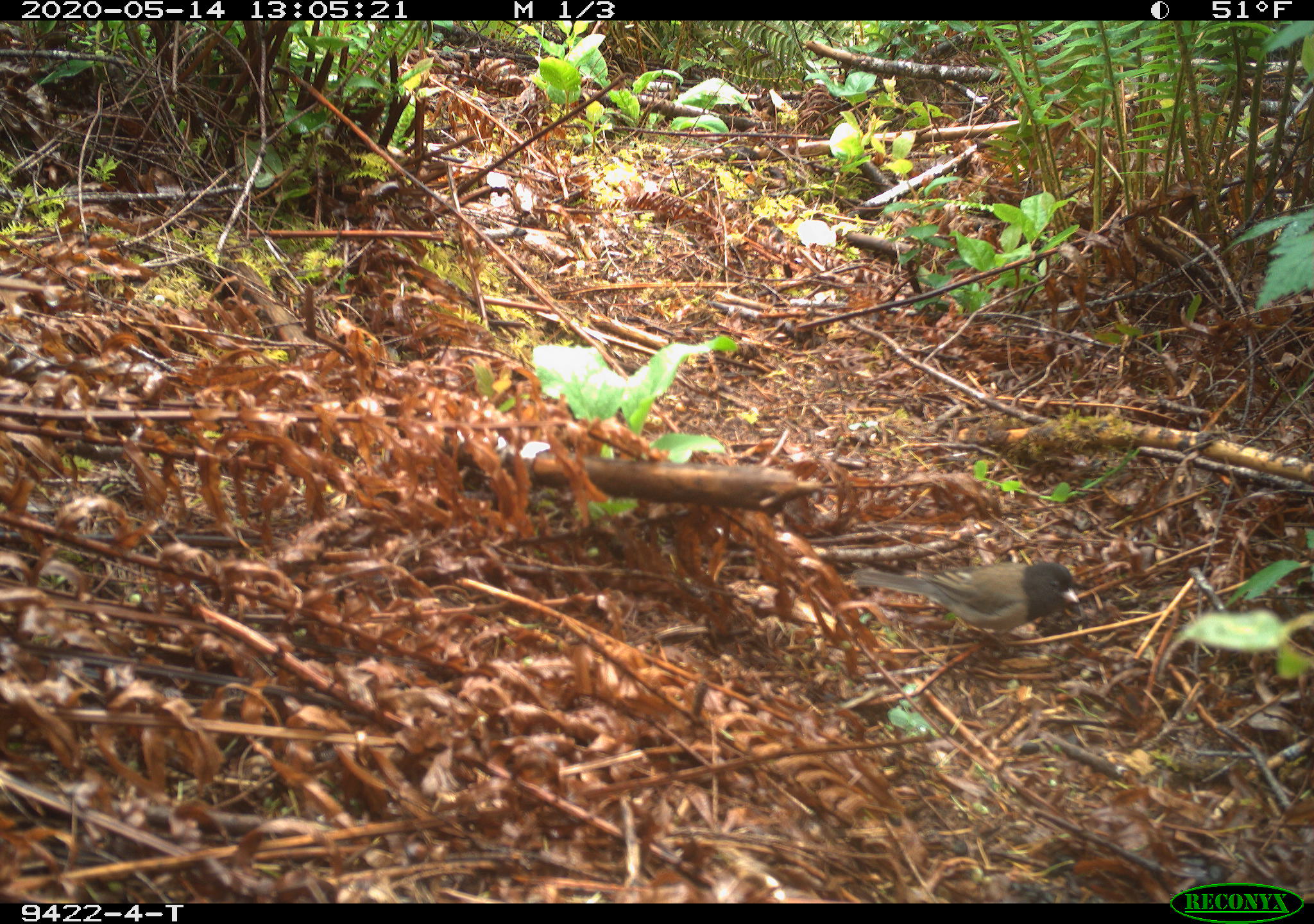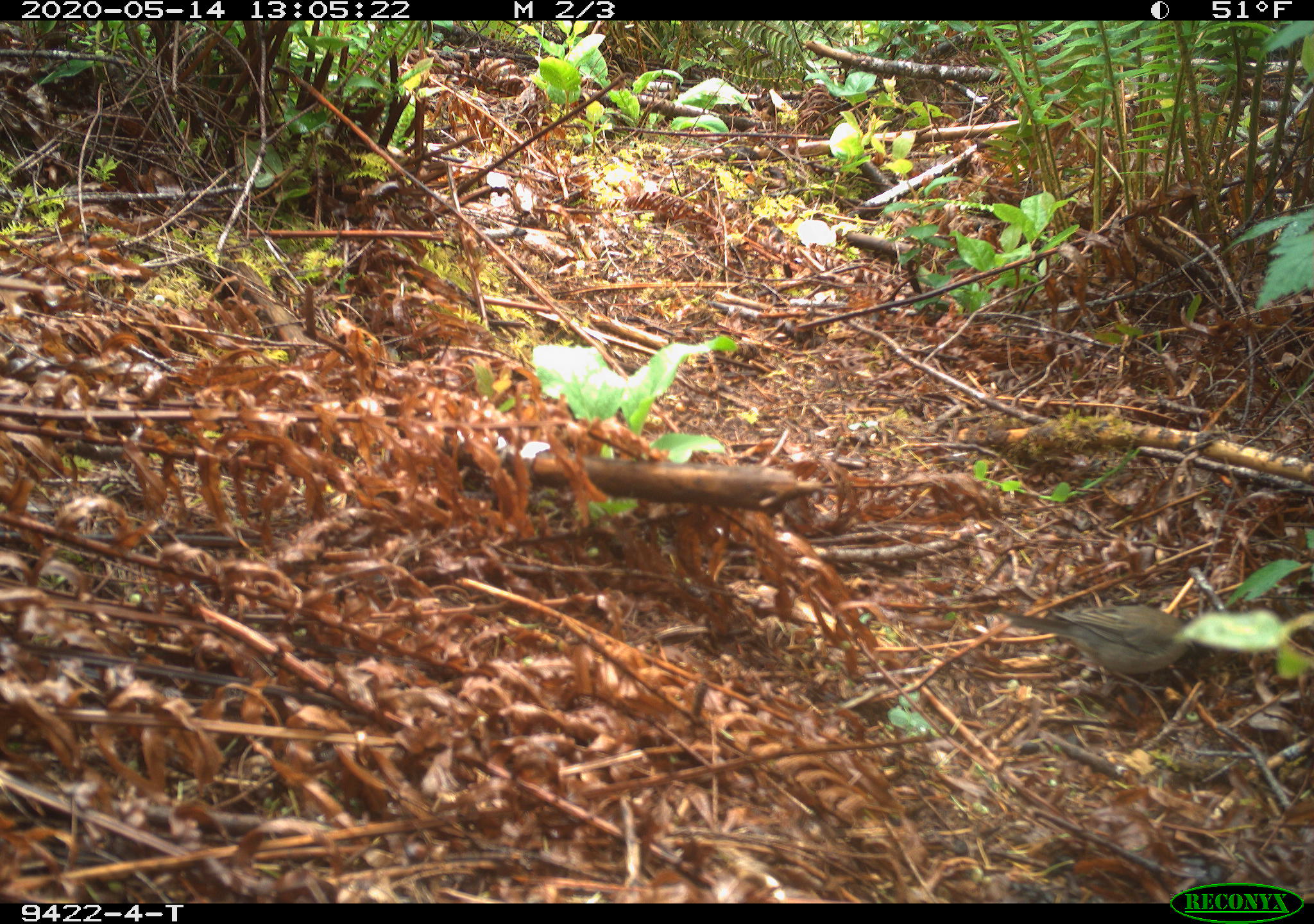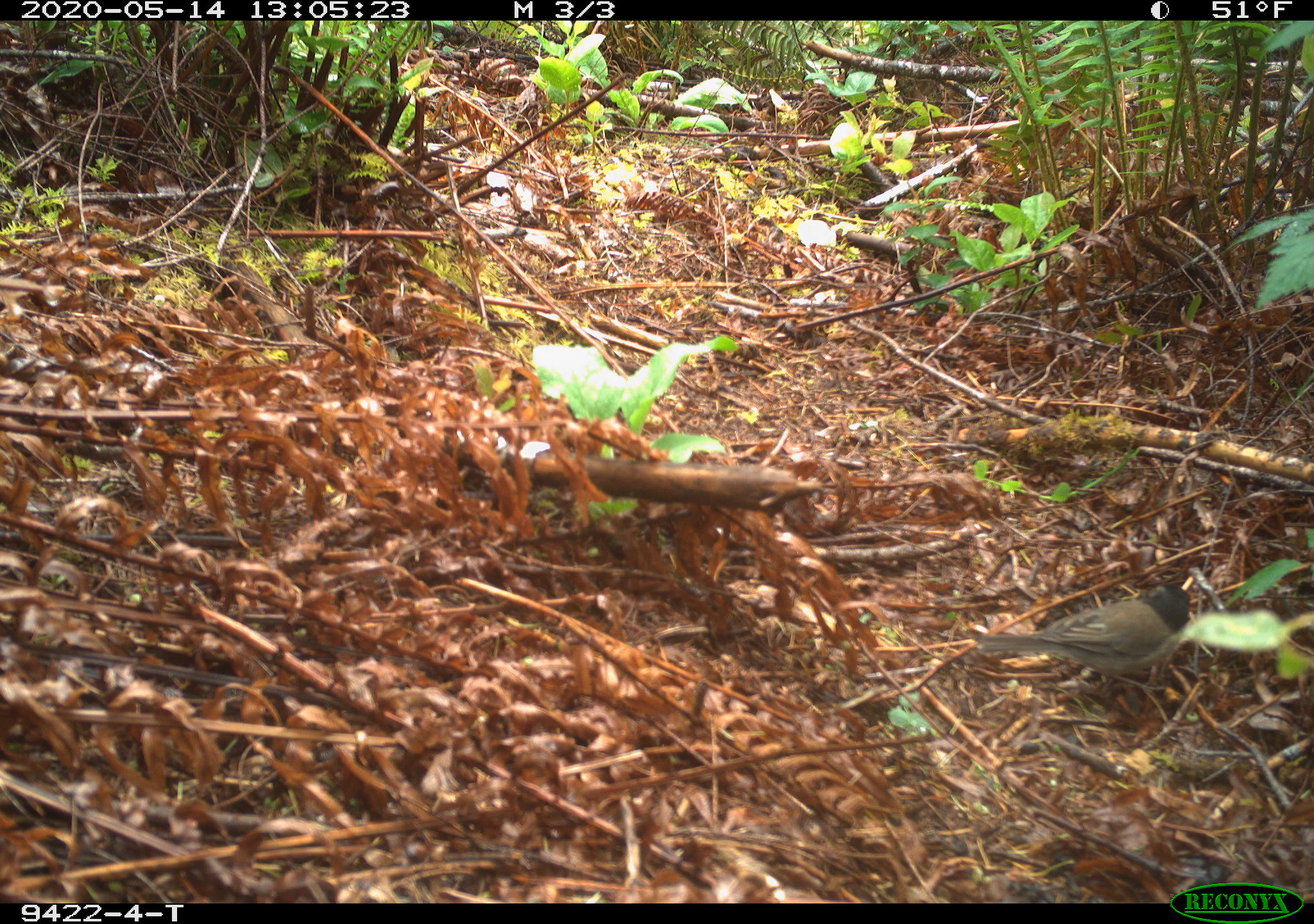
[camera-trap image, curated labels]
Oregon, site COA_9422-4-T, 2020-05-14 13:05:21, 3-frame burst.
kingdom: Animalia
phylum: Chordata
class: Aves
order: Passeriformes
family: Passerellidae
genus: Junco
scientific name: Junco hyemalis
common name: dark-eyed junco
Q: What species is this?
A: Dark-eyed junco (Junco hyemalis).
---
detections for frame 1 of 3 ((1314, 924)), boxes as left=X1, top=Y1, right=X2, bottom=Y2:
dark-eyed junco: left=851, top=547, right=1088, bottom=640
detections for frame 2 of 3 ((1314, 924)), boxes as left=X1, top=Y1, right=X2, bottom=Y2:
dark-eyed junco: left=1000, top=587, right=1214, bottom=695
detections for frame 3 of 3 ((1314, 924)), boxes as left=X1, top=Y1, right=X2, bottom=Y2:
dark-eyed junco: left=962, top=571, right=1199, bottom=693